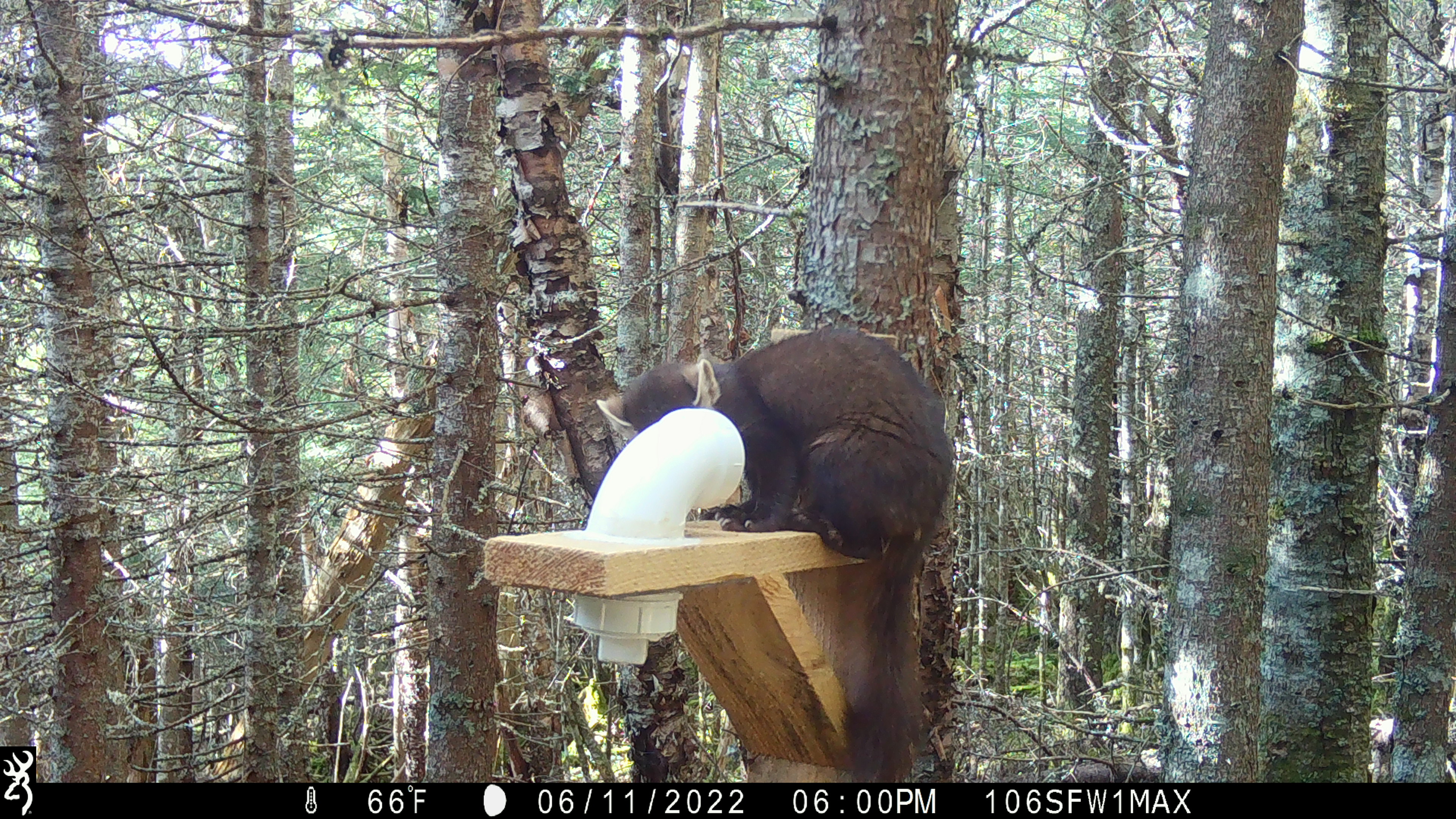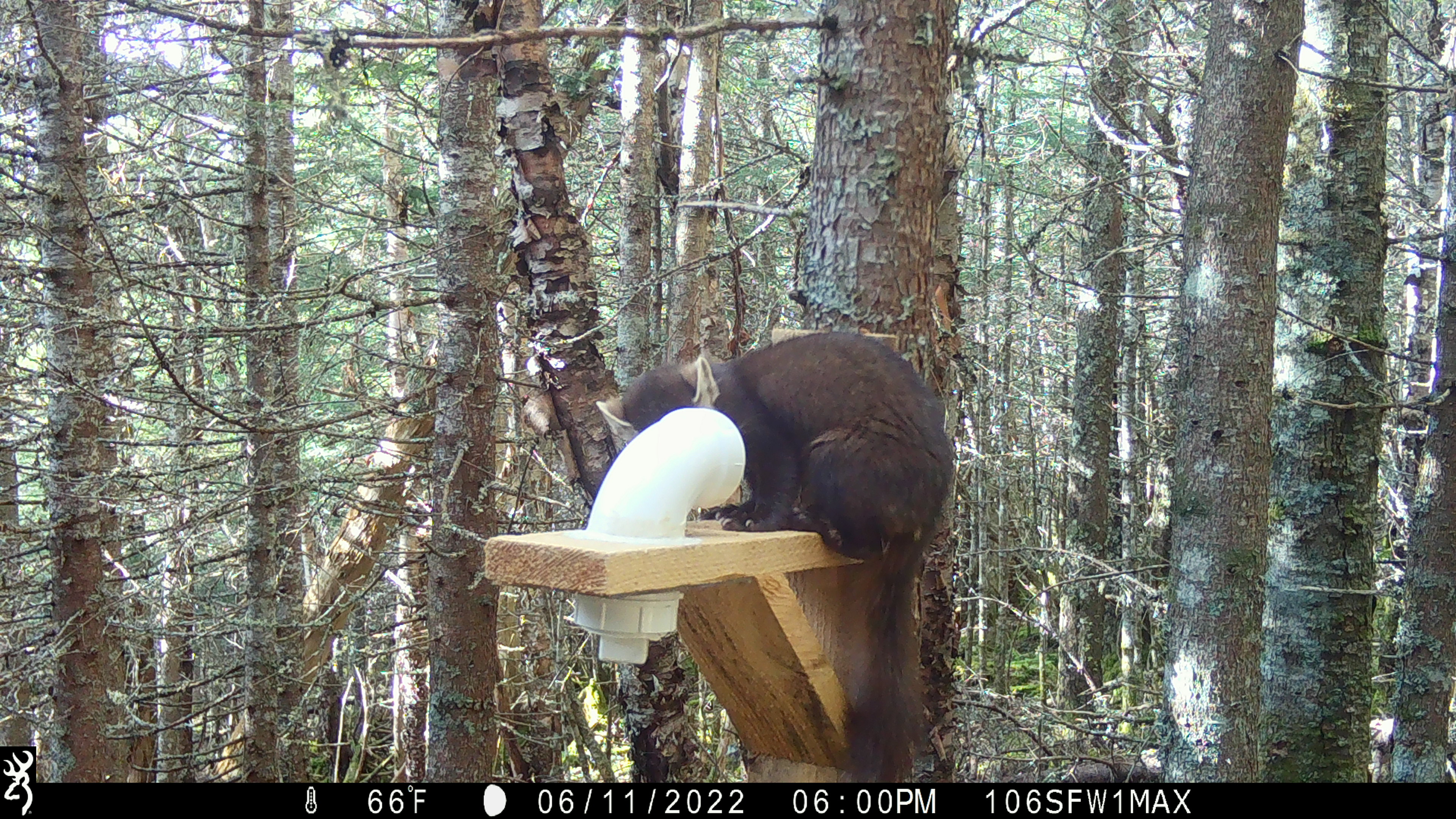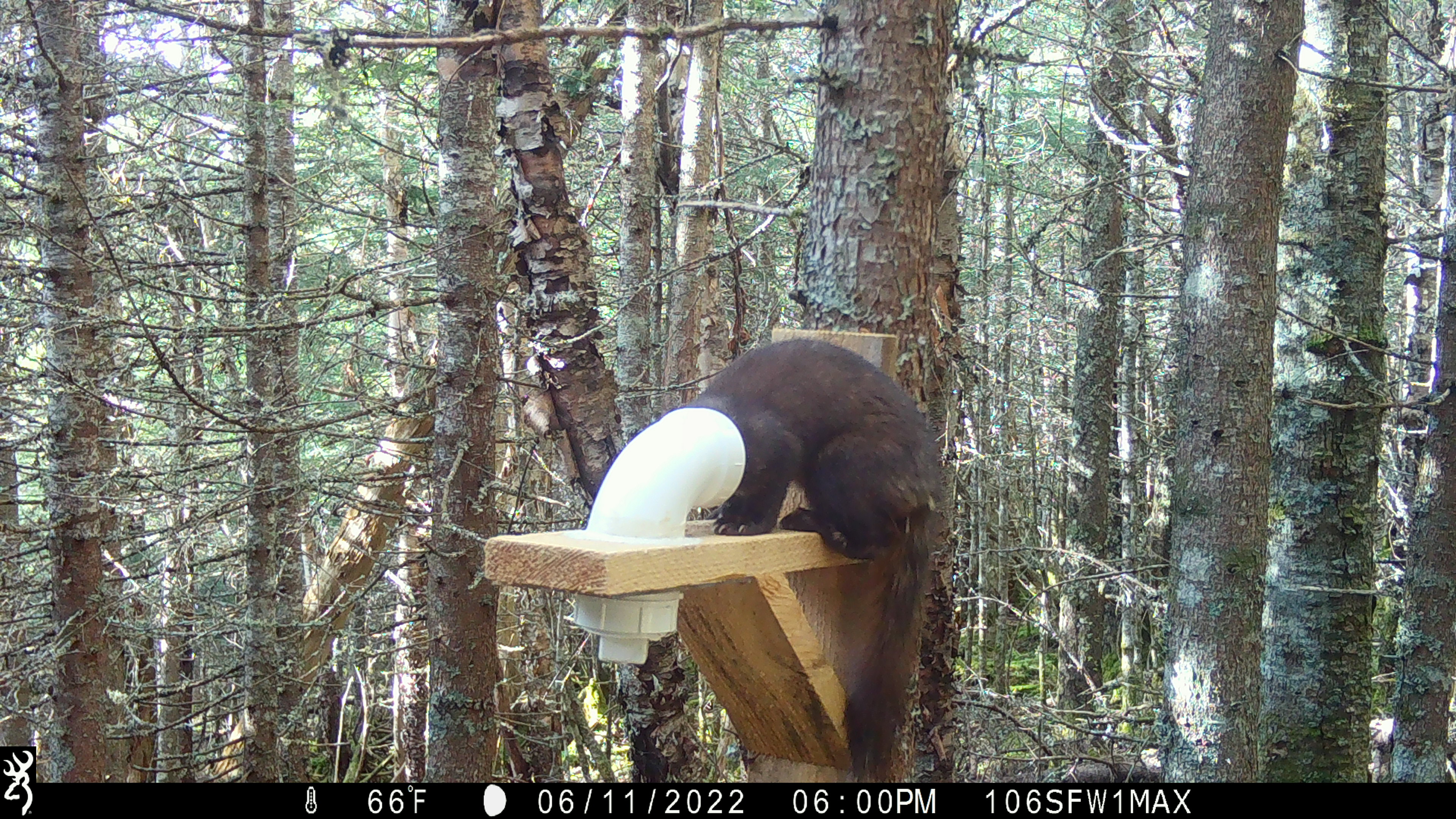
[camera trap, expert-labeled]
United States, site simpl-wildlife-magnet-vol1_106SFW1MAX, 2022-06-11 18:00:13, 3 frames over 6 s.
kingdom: Animalia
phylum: Chordata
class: Mammalia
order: Carnivora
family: Mustelidae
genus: Martes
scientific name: Martes americana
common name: american marten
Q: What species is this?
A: American marten (Martes americana).